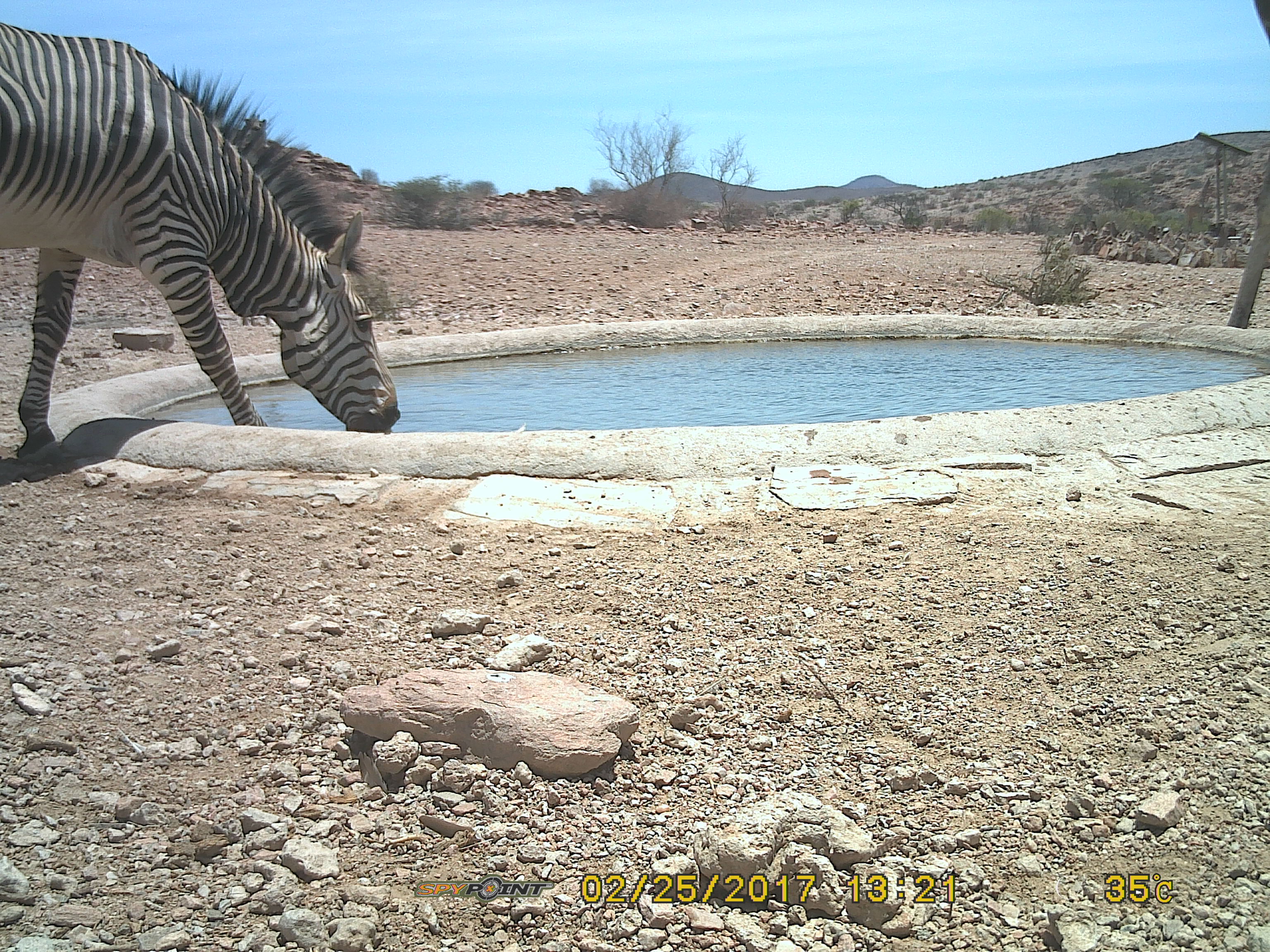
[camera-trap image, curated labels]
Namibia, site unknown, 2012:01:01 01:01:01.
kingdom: Animalia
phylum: Chordata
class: Mammalia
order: Perissodactyla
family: Equidae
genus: Equus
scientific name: Equus zebra hartmannae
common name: hartmann's mountain zebra